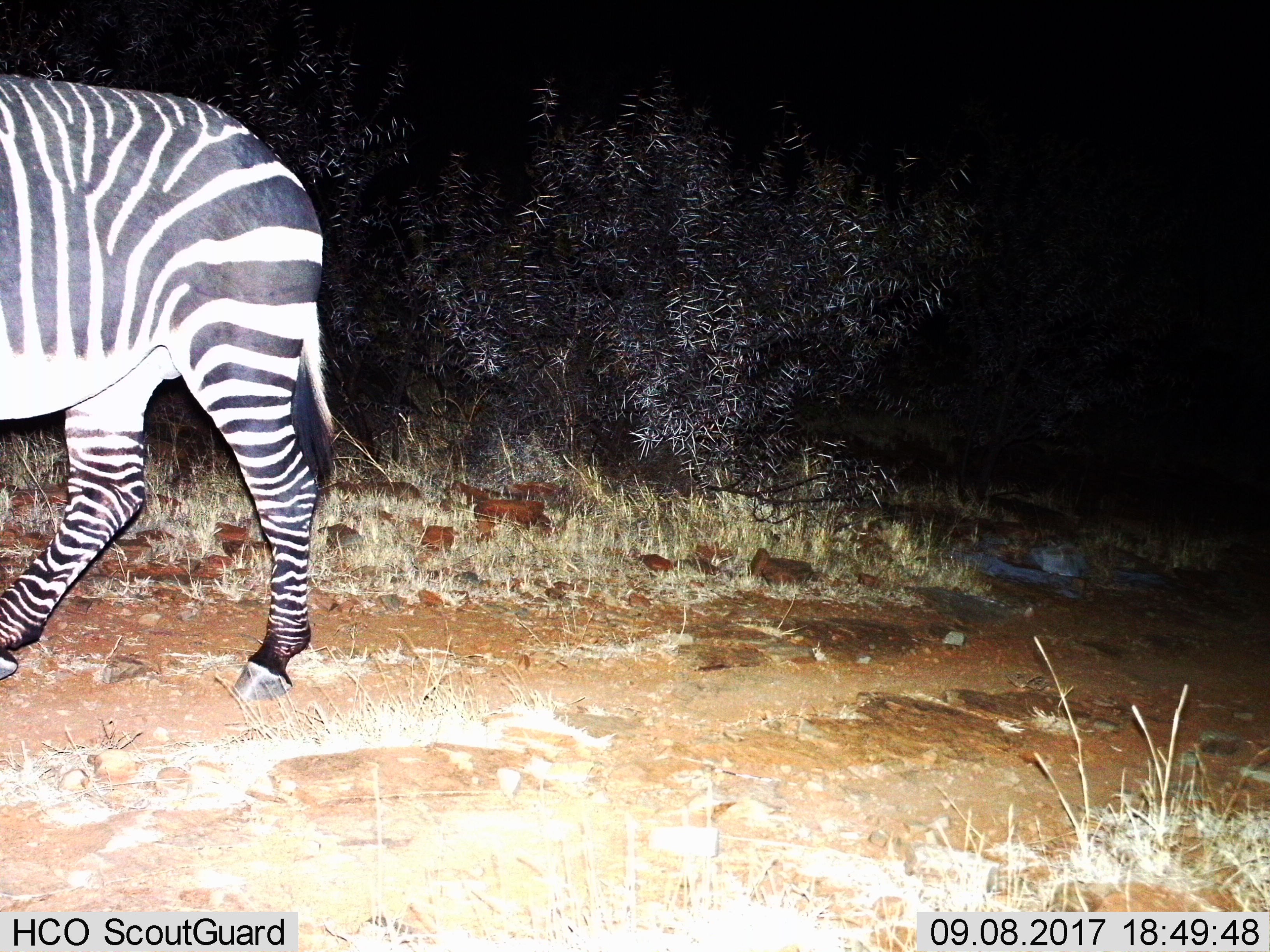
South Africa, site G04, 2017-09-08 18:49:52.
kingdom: Animalia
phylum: Chordata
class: Mammalia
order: Perissodactyla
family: Equidae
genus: Equus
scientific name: Equus zebra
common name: mountain zebra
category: zebramountain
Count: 1.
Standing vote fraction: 22%.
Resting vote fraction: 0%.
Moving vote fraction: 78%.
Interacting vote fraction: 0%.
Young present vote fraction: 0%.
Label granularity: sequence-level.